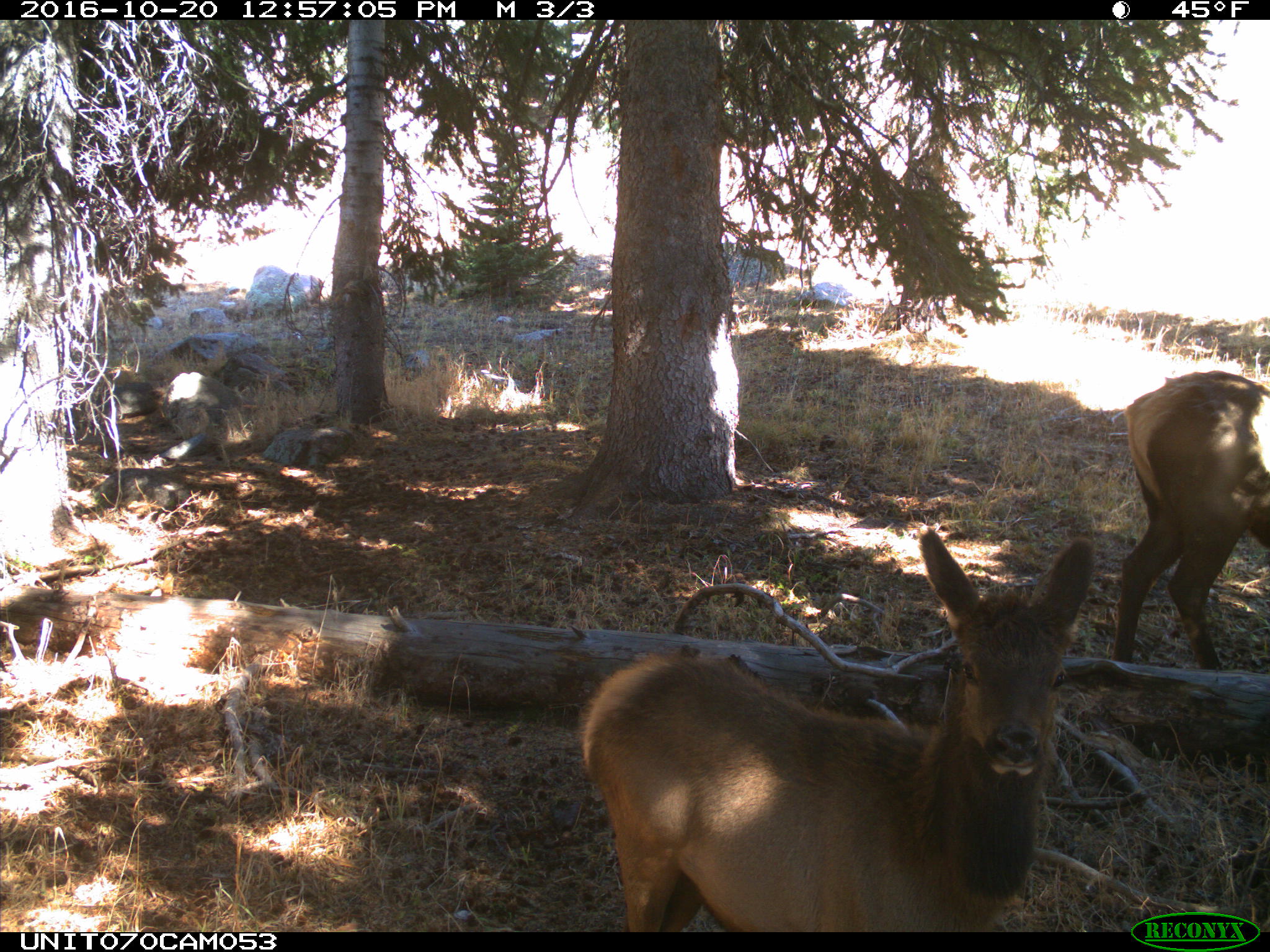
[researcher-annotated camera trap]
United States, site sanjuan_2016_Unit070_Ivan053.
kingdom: Animalia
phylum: Chordata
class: Mammalia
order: Artiodactyla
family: Cervidae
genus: Cervus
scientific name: Cervus elaphus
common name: red deer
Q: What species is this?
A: Cervus elaphus (red deer).